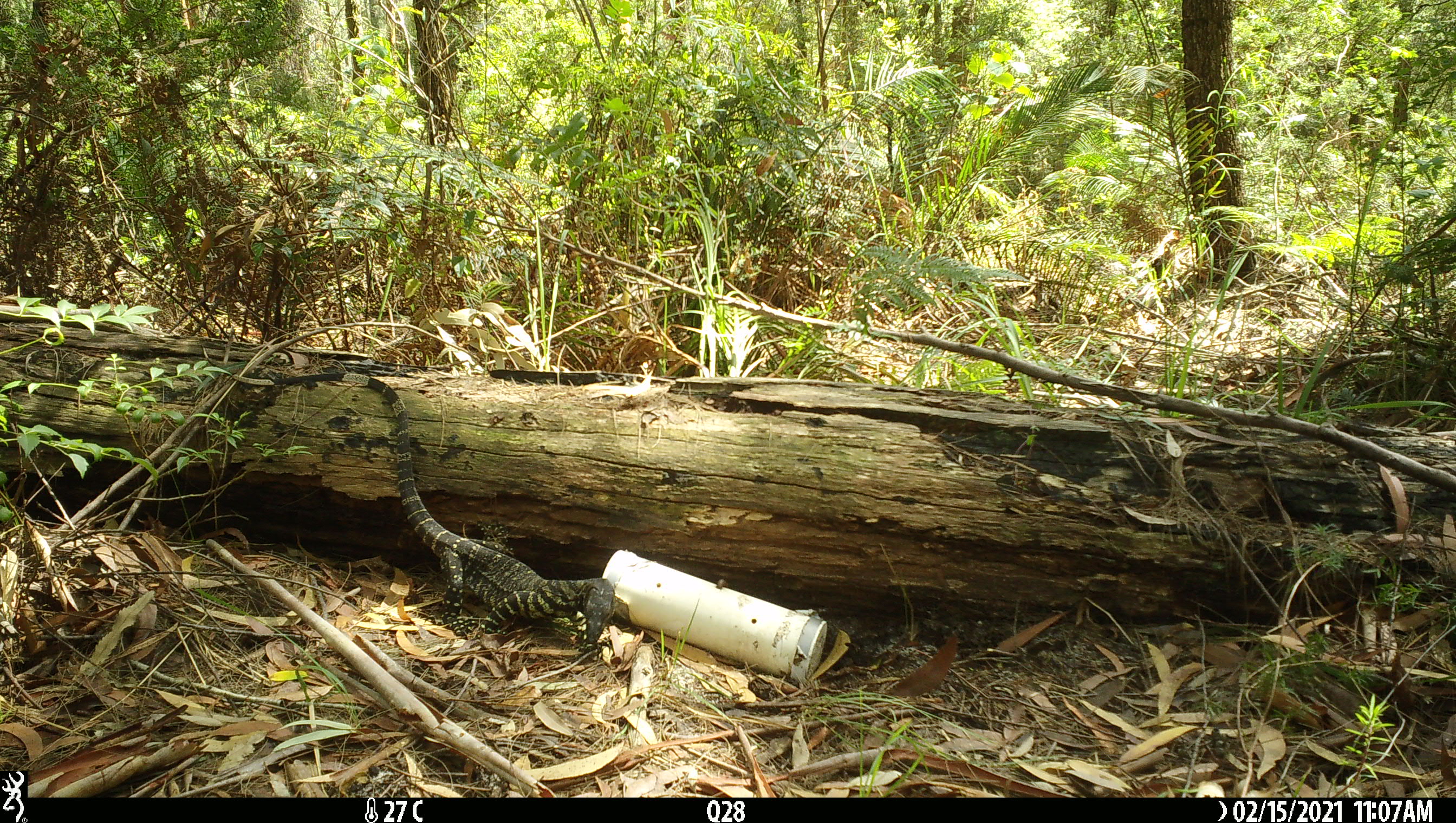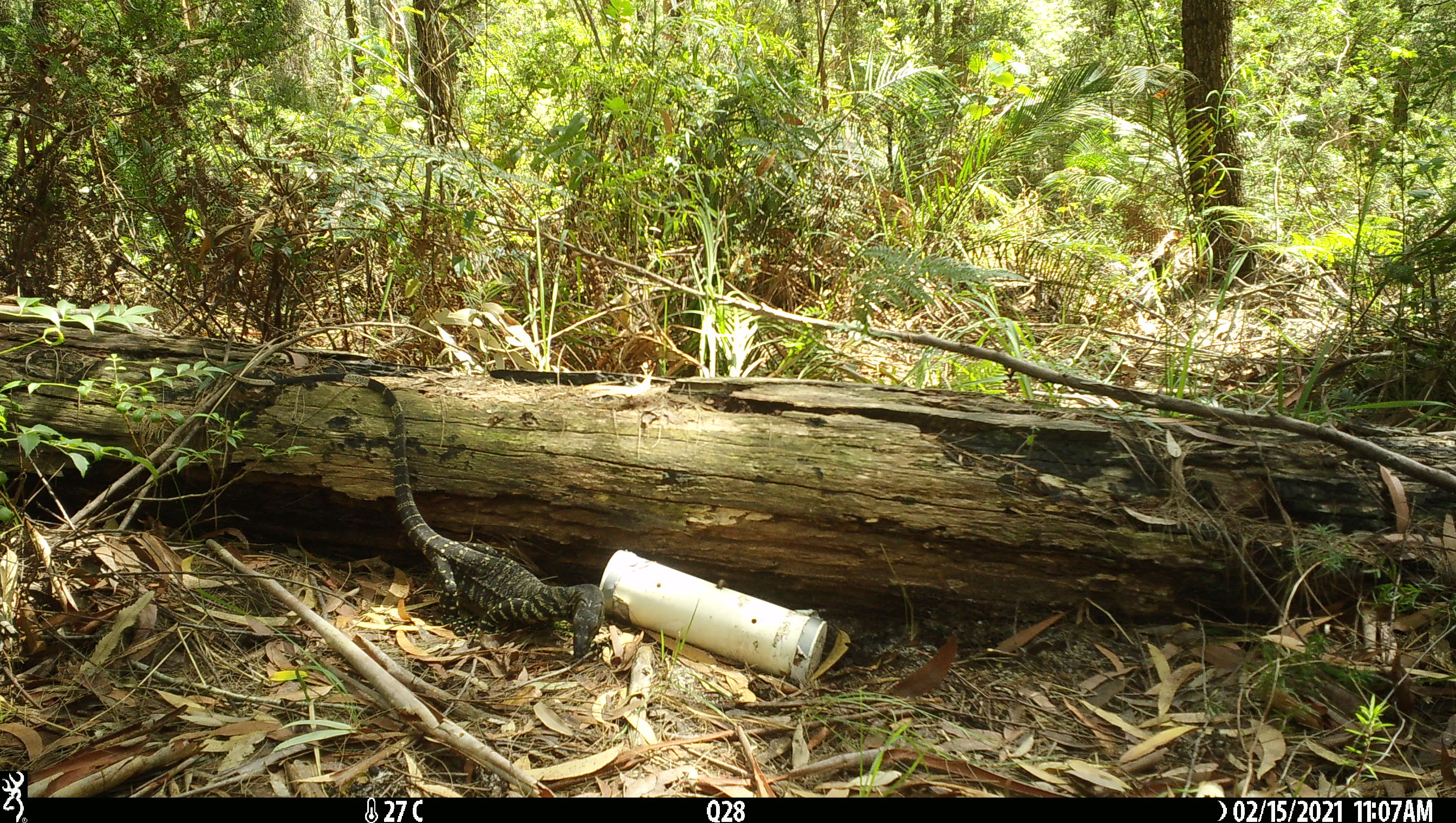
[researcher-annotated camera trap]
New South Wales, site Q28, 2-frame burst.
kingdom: Animalia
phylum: Chordata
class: Reptilia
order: Squamata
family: Varanidae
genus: Varanus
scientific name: Varanus varius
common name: lace monitor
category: goanna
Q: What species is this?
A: Goanna (lace monitor) (Varanus varius).